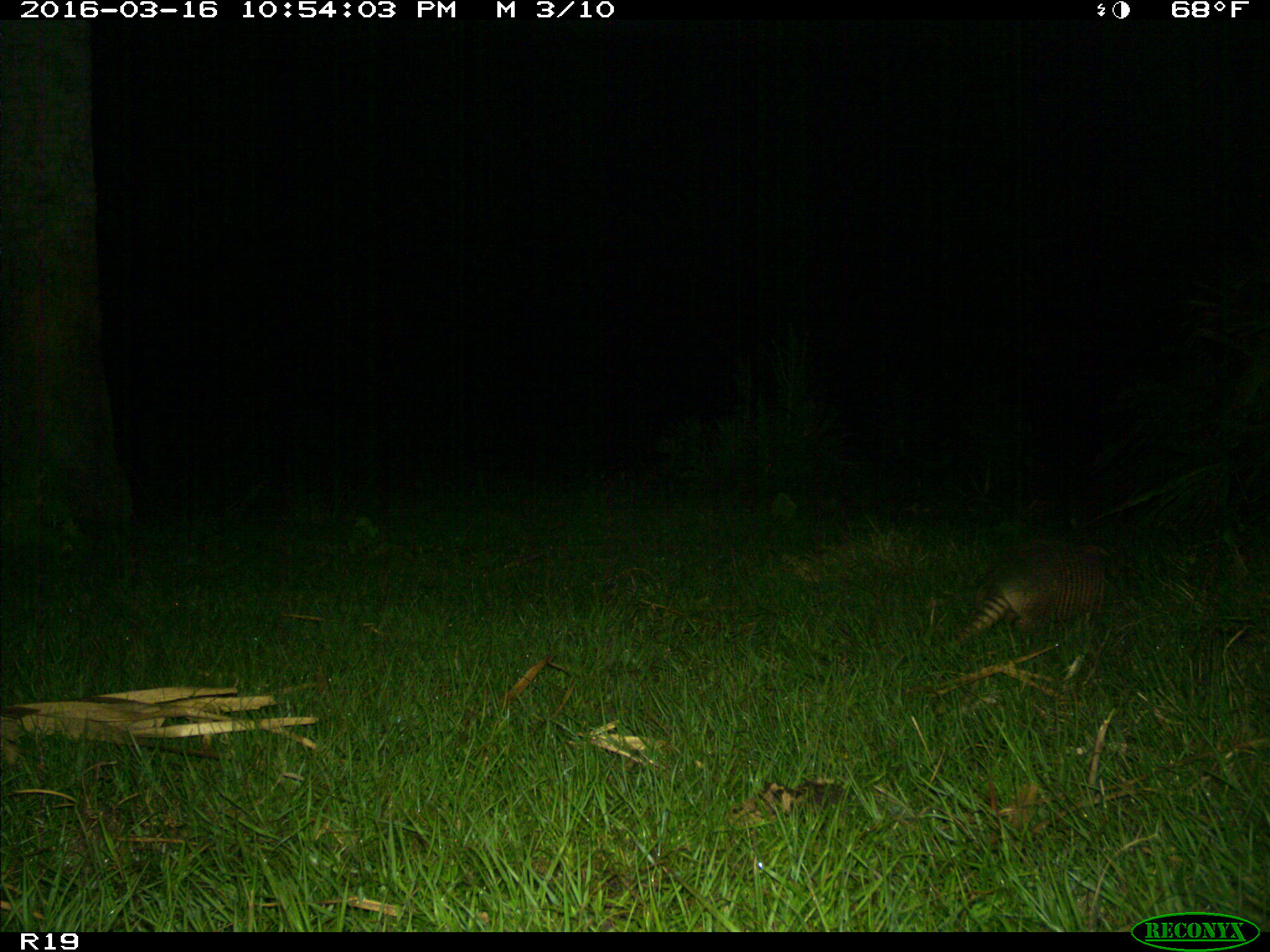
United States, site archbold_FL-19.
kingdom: Animalia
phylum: Chordata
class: Mammalia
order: Cingulata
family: Dasypodidae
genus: Dasypus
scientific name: Dasypus novemcinctus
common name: nine-banded armadillo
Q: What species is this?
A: Dasypus novemcinctus (nine-banded armadillo).